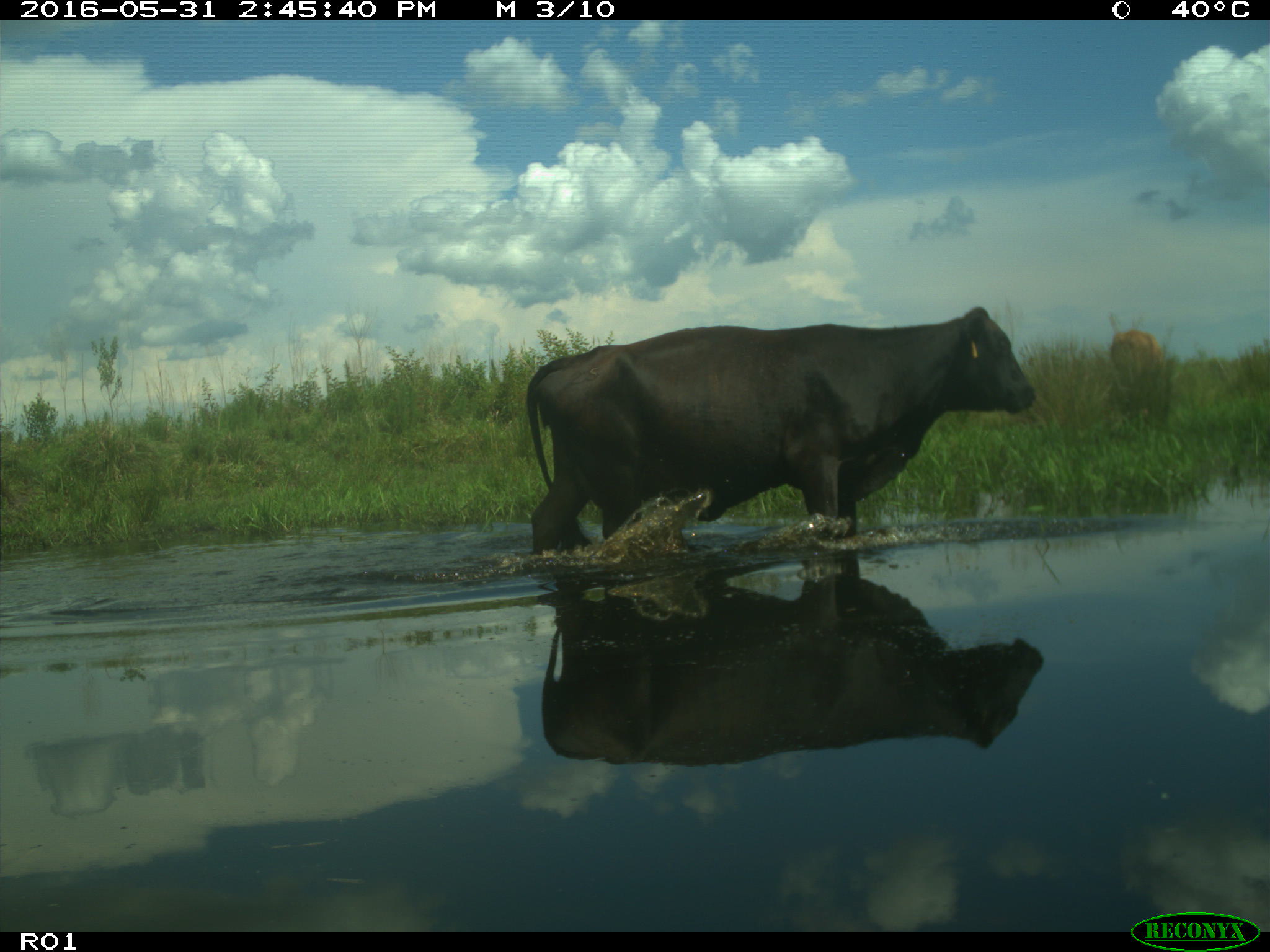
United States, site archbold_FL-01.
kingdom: Animalia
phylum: Chordata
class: Mammalia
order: Artiodactyla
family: Bovidae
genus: Bos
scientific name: Bos taurus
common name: domestic cow